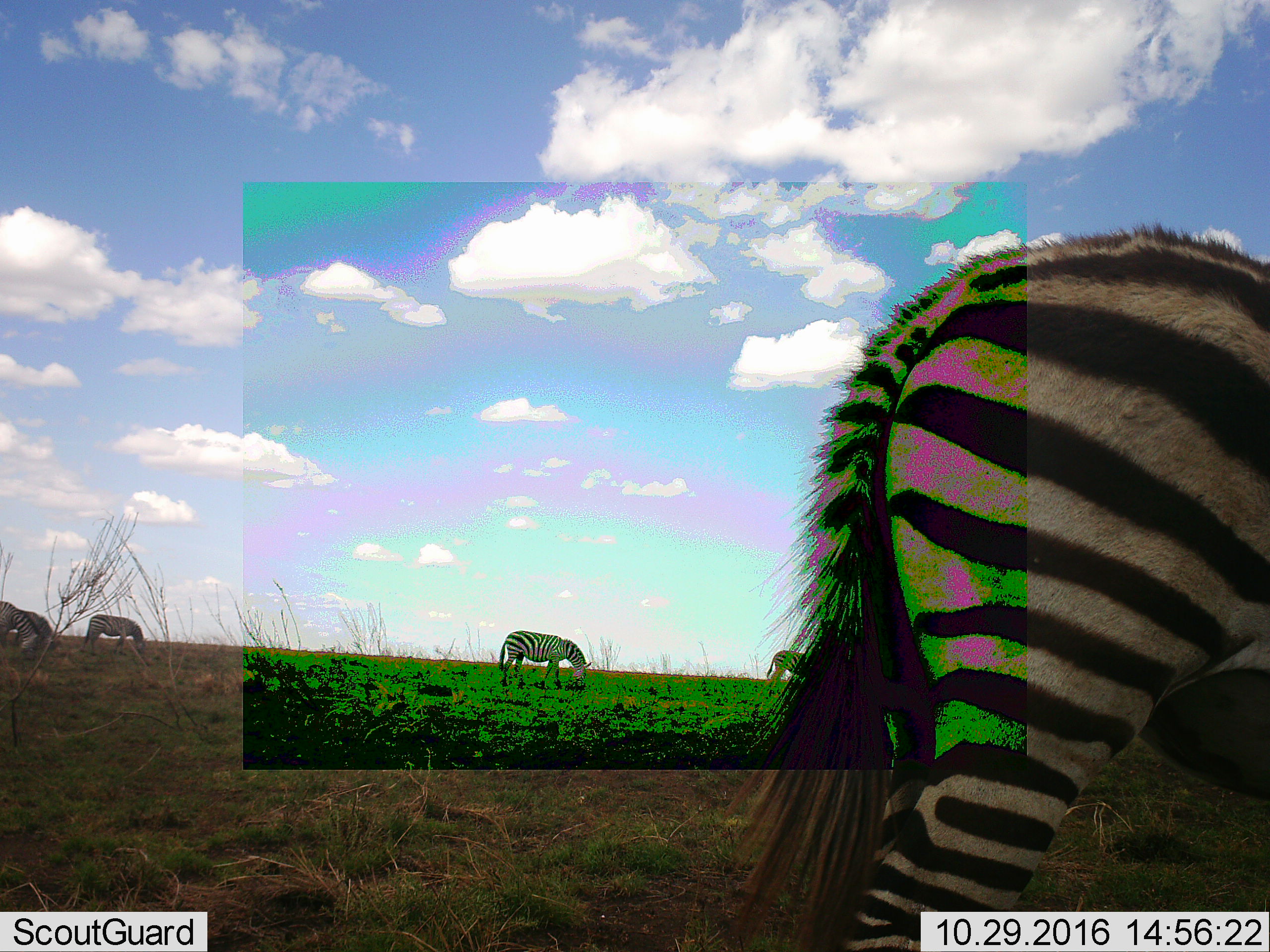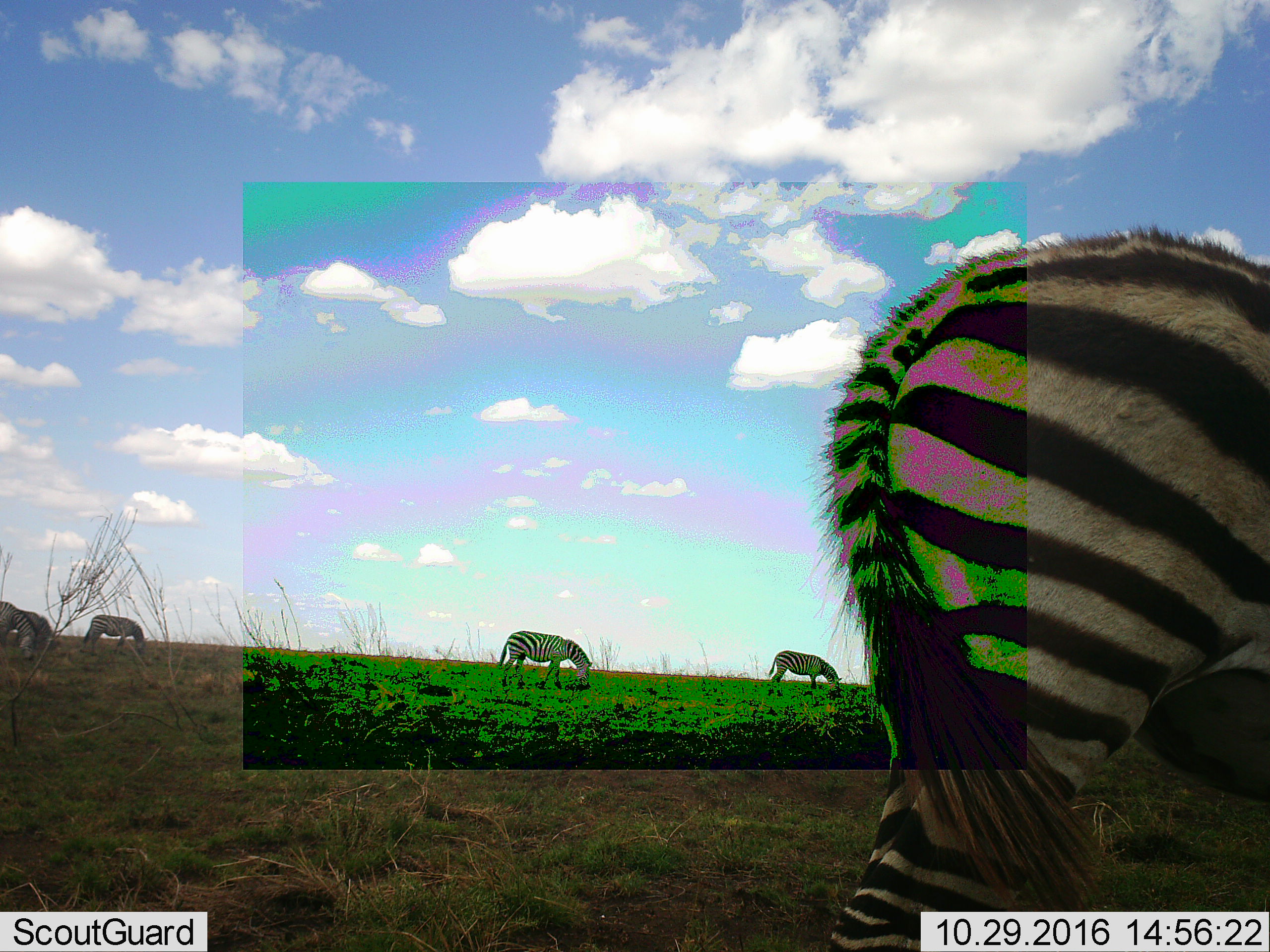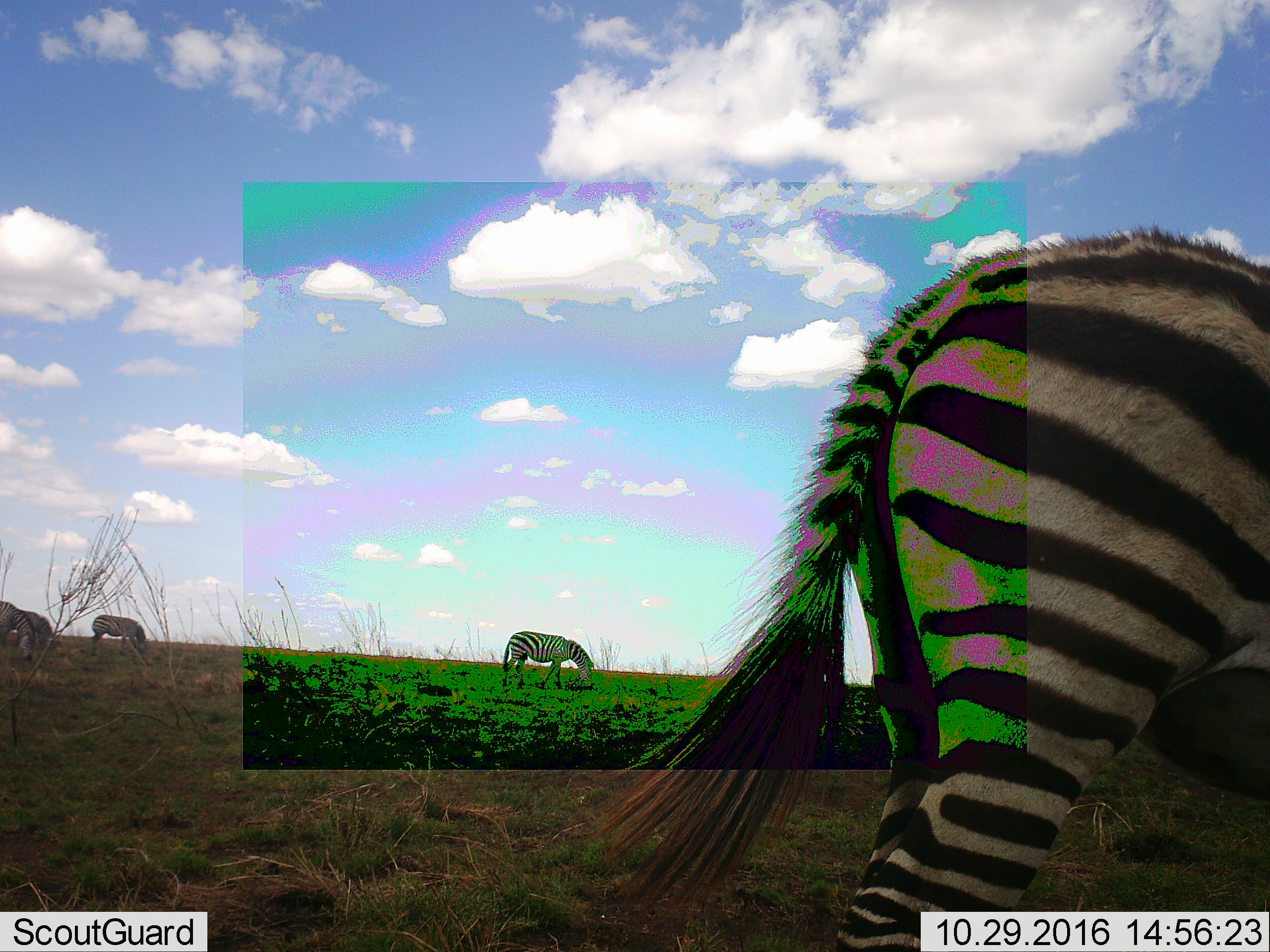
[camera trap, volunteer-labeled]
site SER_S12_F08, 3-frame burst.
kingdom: Animalia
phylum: Chordata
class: Mammalia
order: Perissodactyla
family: Equidae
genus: Equus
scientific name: Equus quagga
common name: plains zebra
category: zebraplains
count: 6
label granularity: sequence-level